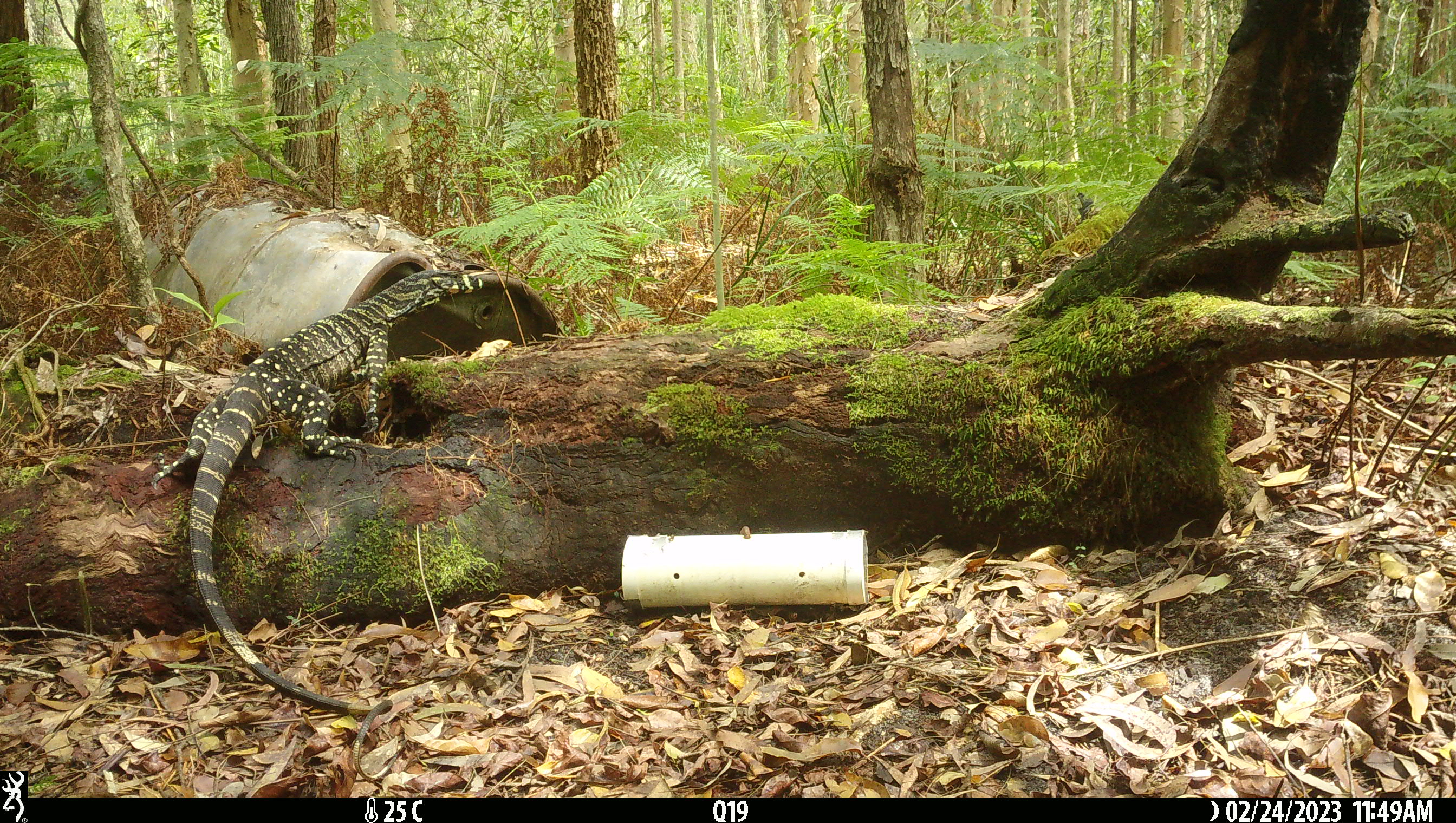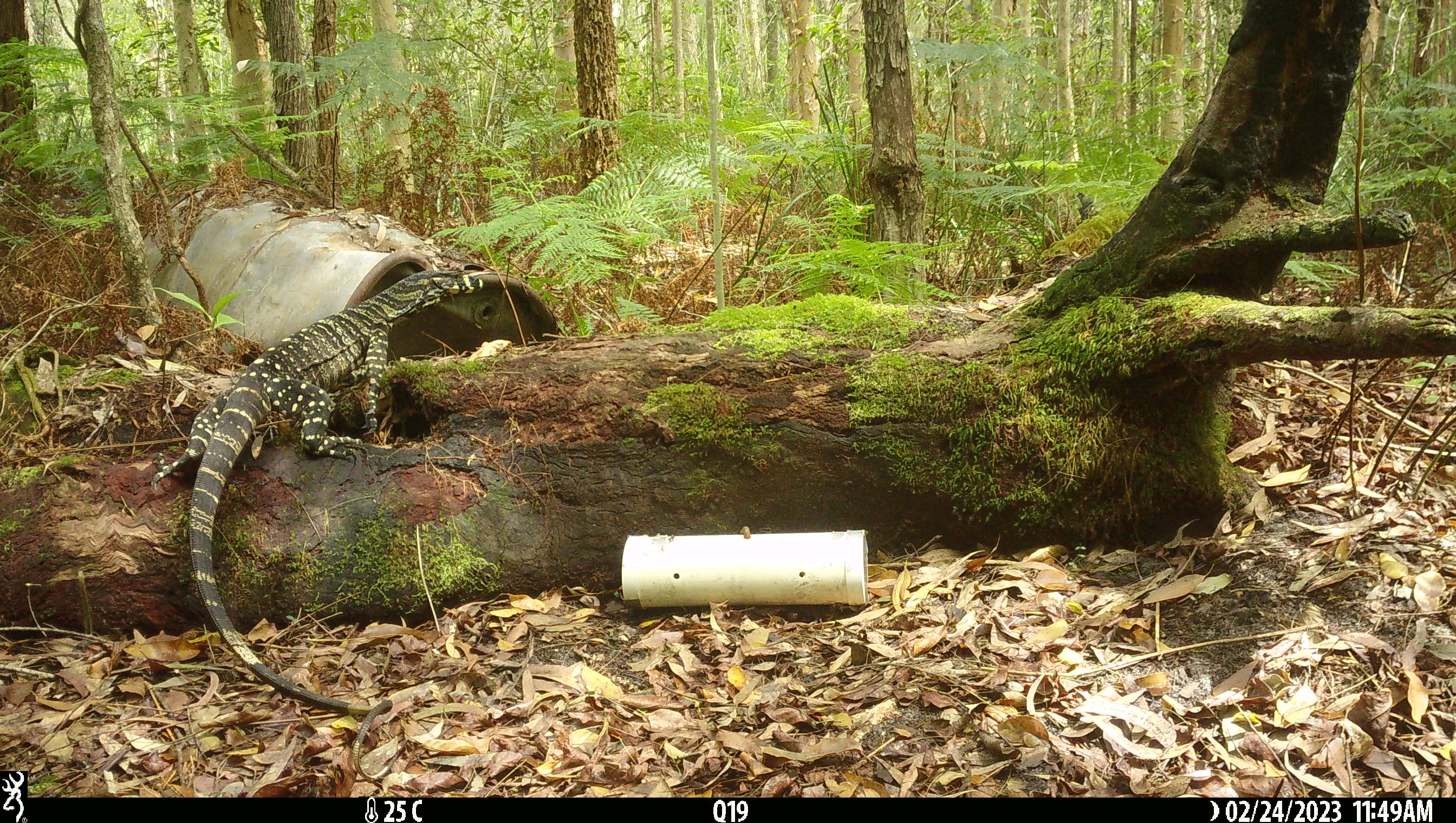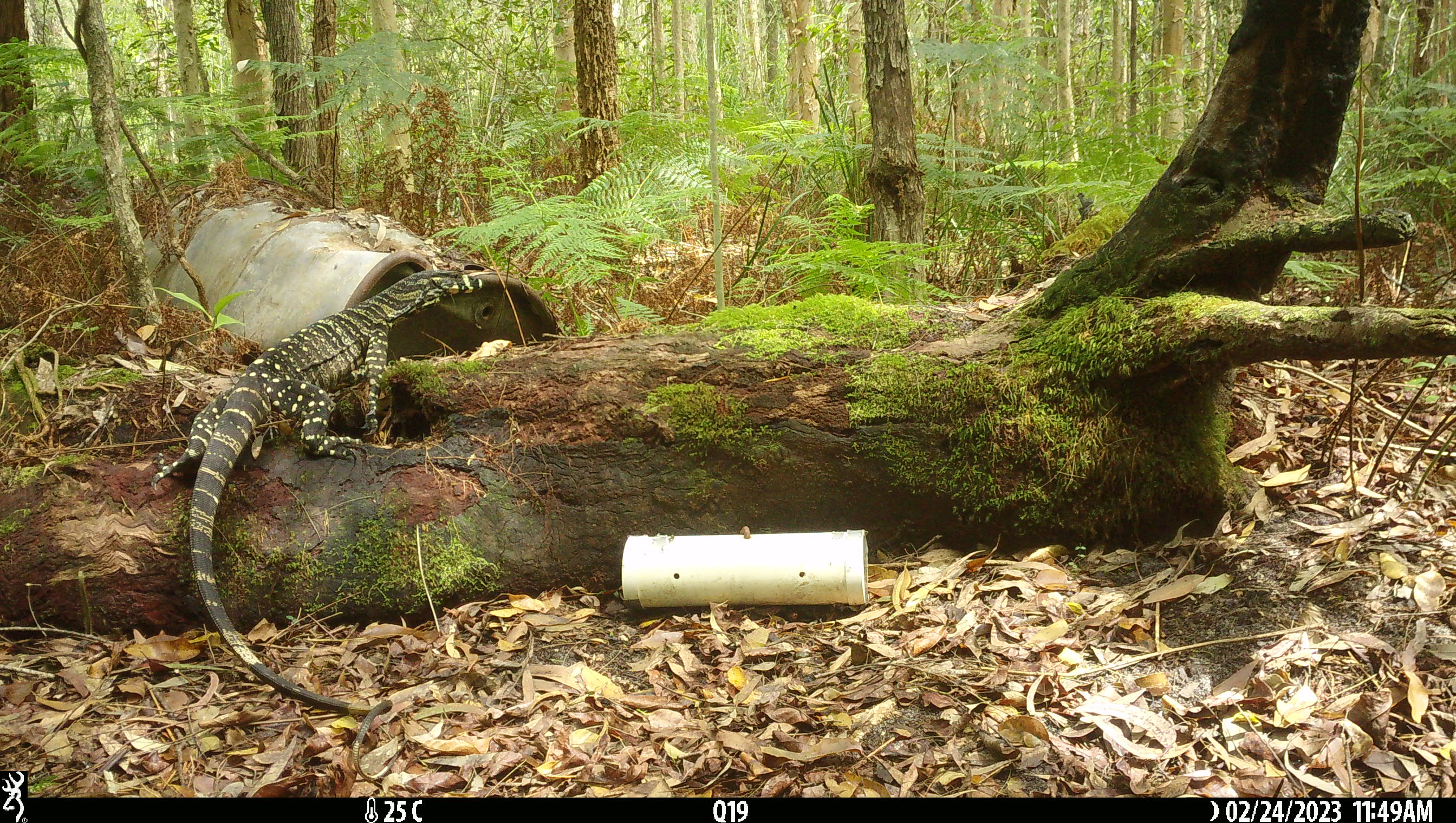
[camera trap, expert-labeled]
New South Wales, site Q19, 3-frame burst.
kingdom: Animalia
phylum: Chordata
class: Reptilia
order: Squamata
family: Varanidae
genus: Varanus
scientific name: Varanus varius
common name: lace monitor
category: goanna